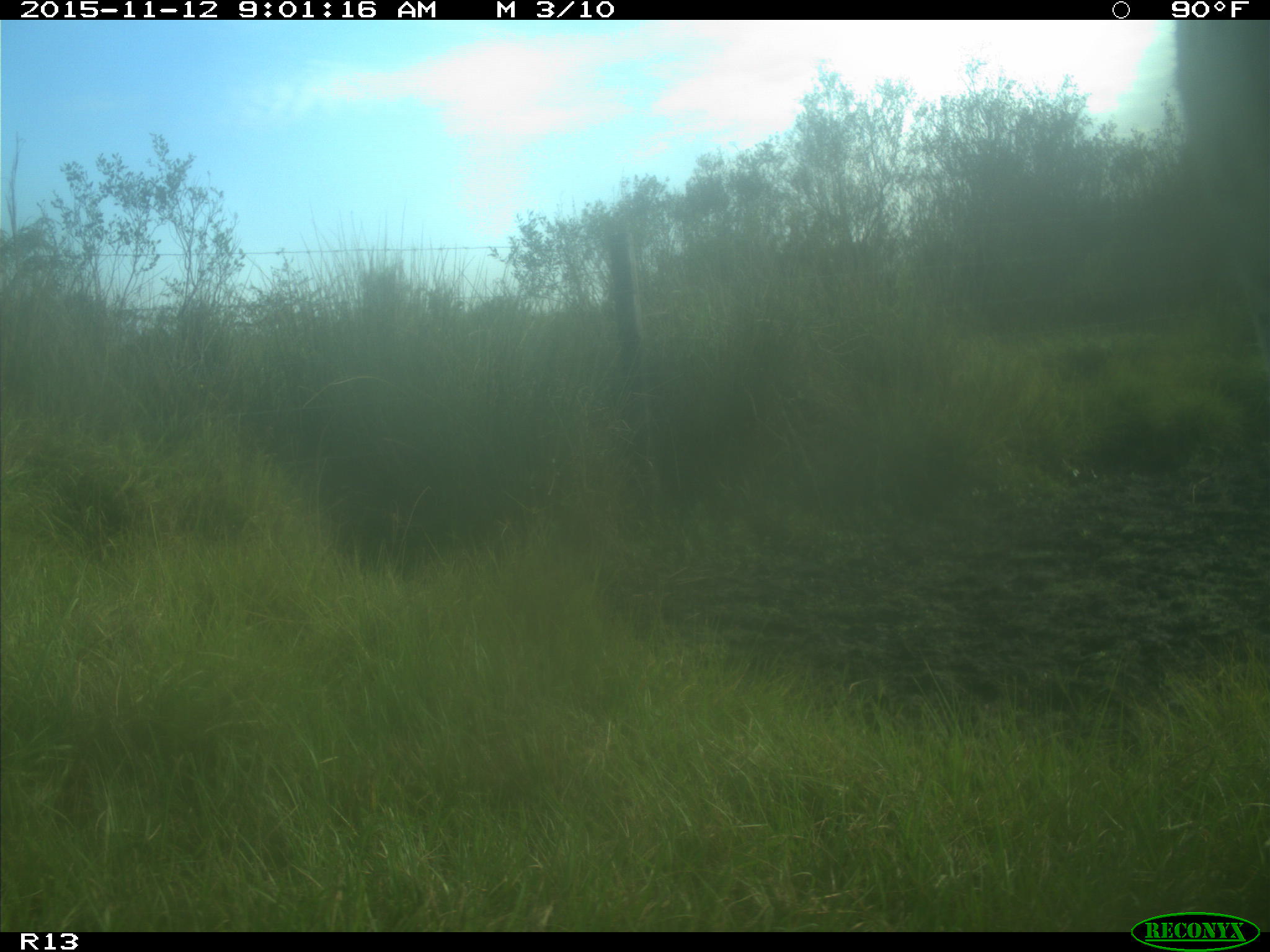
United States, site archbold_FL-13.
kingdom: Animalia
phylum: Chordata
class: Mammalia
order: Artiodactyla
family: Bovidae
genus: Bos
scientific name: Bos taurus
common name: domestic cow